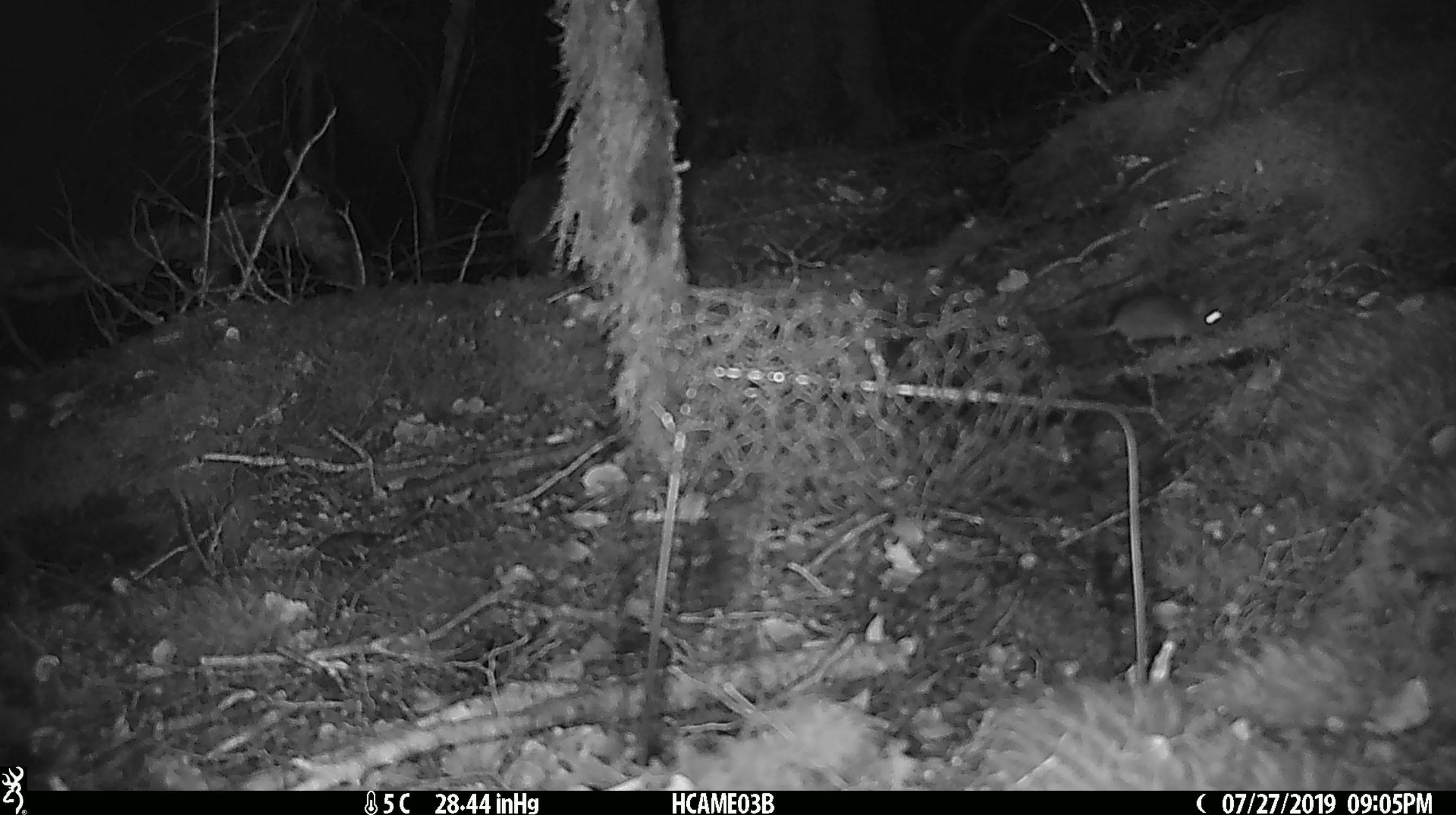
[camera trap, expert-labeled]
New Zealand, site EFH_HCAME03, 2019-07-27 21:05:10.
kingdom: Animalia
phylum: Chordata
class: Mammalia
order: Rodentia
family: Muridae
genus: Mus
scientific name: Mus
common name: mouse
Mouse (Mus).